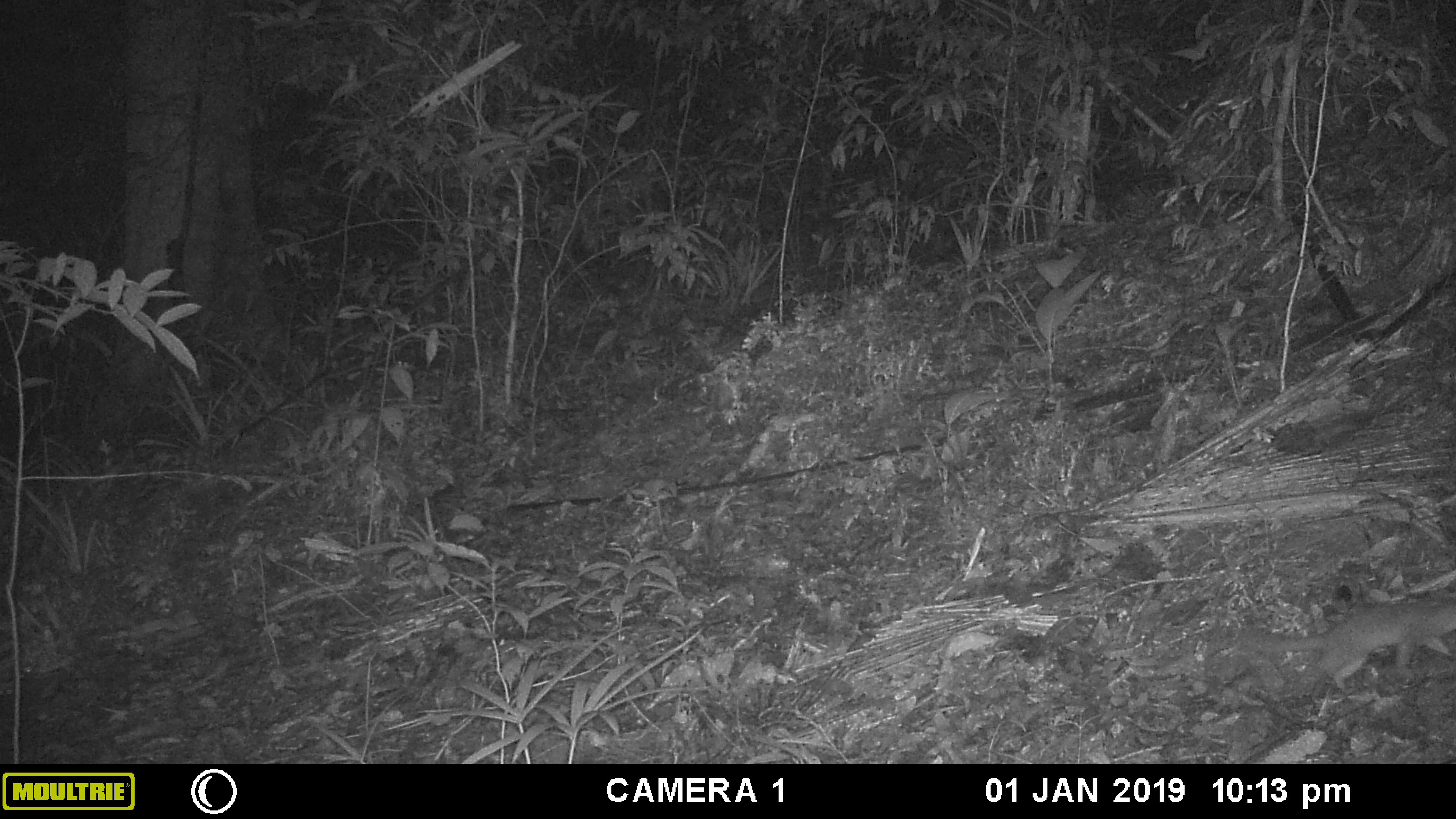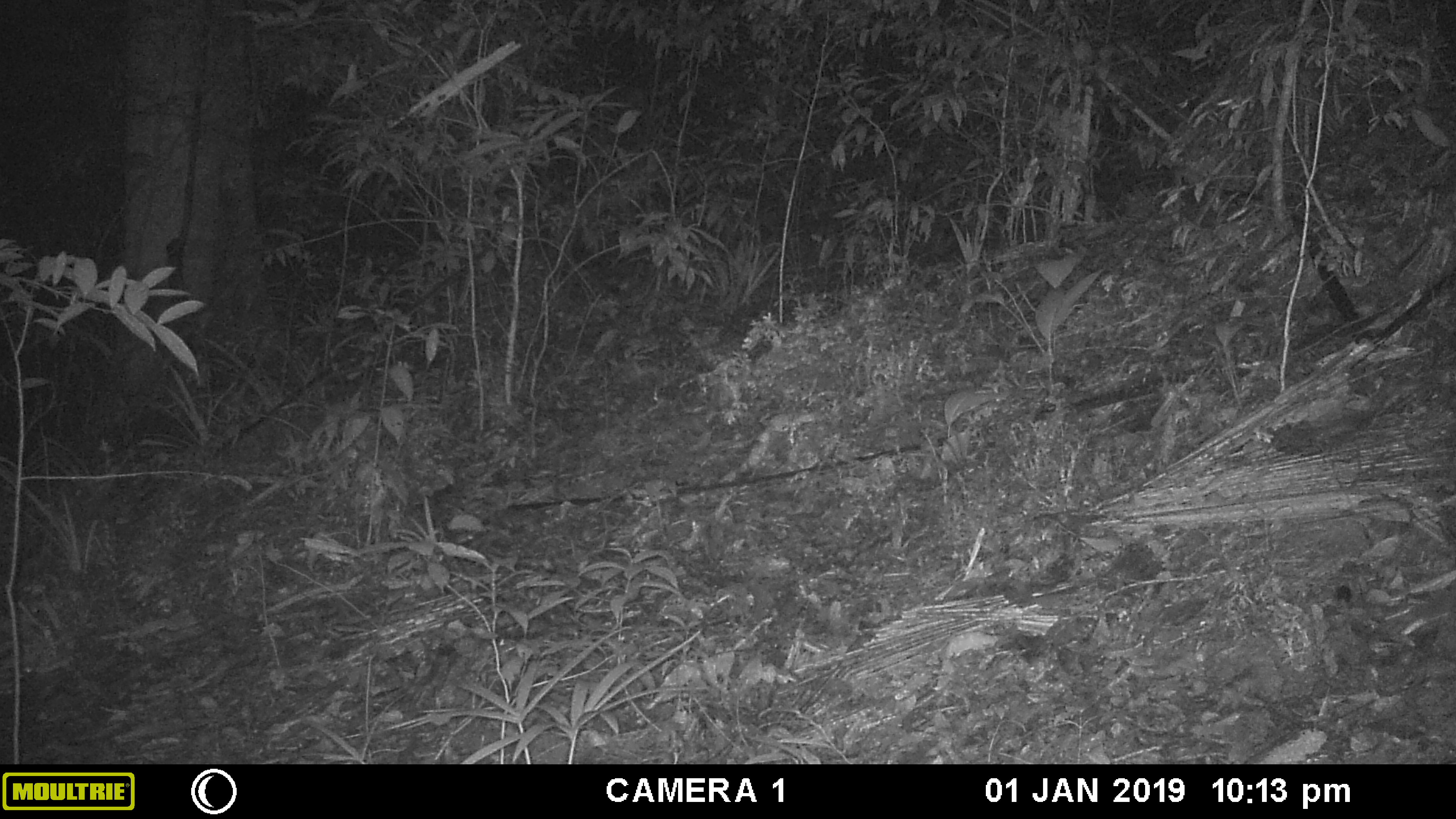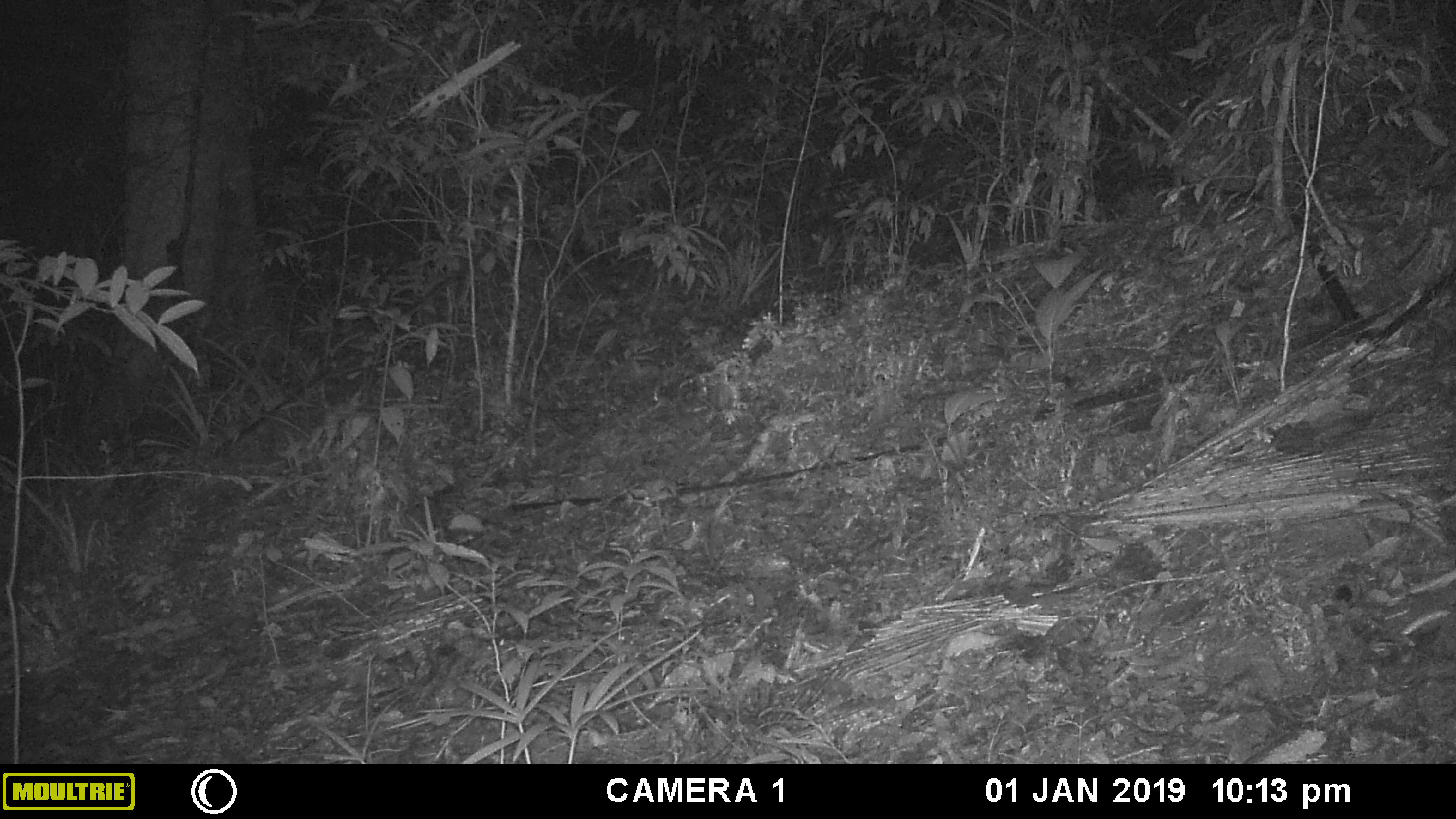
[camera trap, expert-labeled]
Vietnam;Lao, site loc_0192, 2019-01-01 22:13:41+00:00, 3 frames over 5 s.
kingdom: Animalia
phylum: Chordata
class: Mammalia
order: Carnivora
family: Mustelidae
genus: Melogale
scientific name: Melogale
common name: ferret badger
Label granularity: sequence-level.